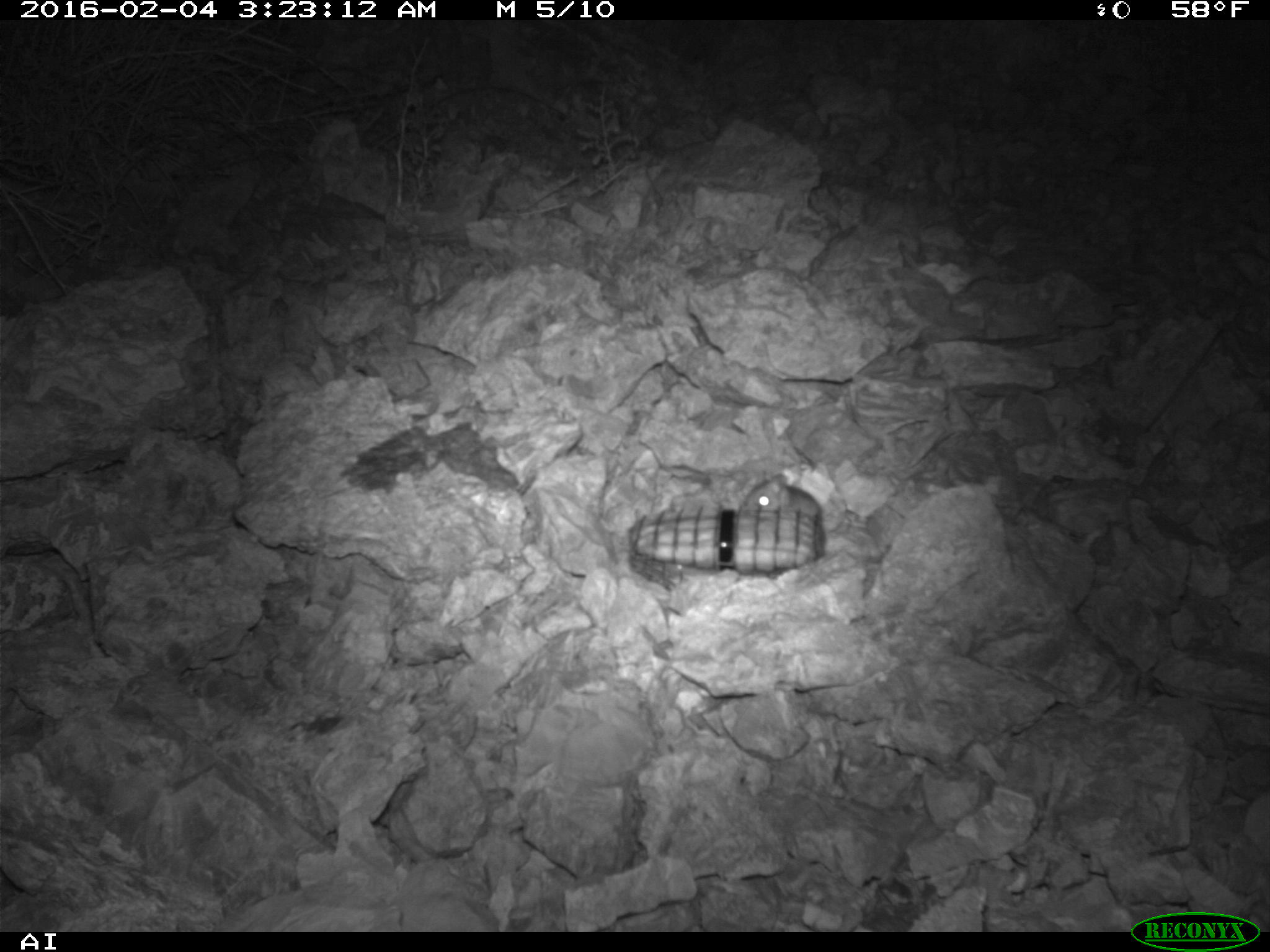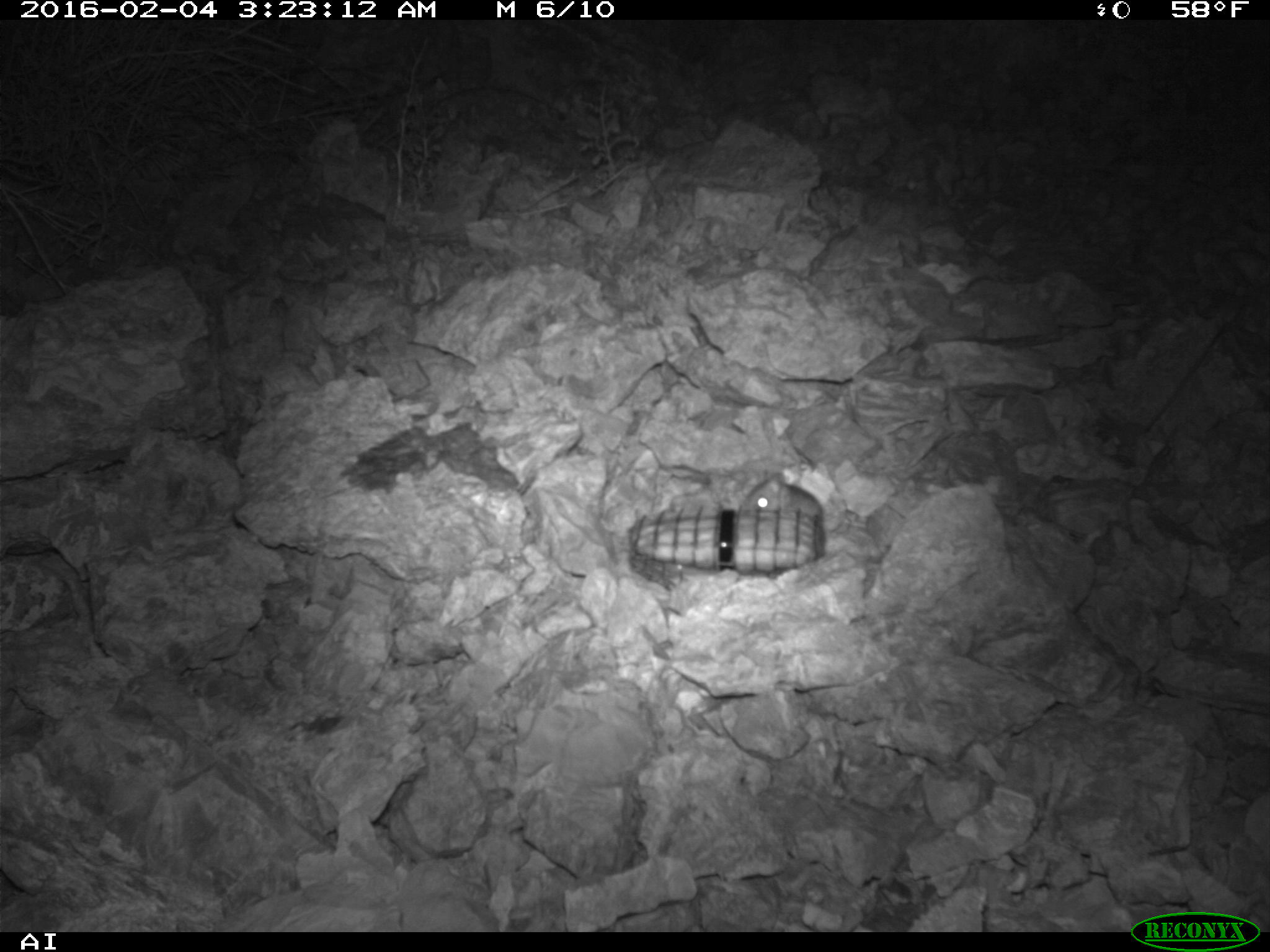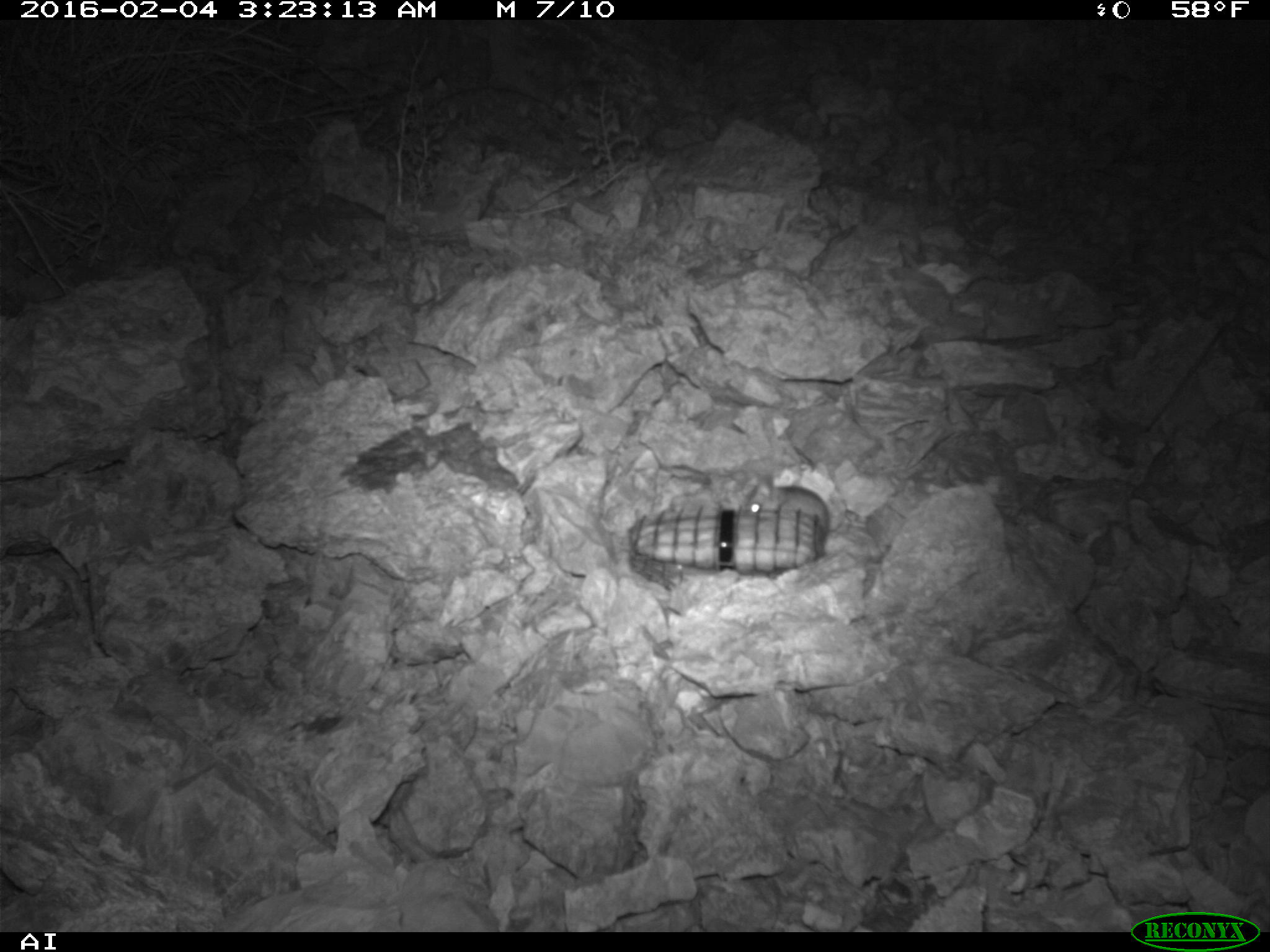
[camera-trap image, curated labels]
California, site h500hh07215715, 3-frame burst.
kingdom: Animalia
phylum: Chordata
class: Mammalia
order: Rodentia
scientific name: Rodentia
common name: rodent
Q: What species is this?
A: Rodent (Rodentia).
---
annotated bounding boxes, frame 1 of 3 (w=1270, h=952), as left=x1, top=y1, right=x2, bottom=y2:
rodent: left=738, top=474, right=822, bottom=518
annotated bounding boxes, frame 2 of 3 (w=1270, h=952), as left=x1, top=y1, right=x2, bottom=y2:
rodent: left=737, top=472, right=822, bottom=526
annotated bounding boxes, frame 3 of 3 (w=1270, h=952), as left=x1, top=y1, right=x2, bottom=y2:
rodent: left=737, top=475, right=829, bottom=534